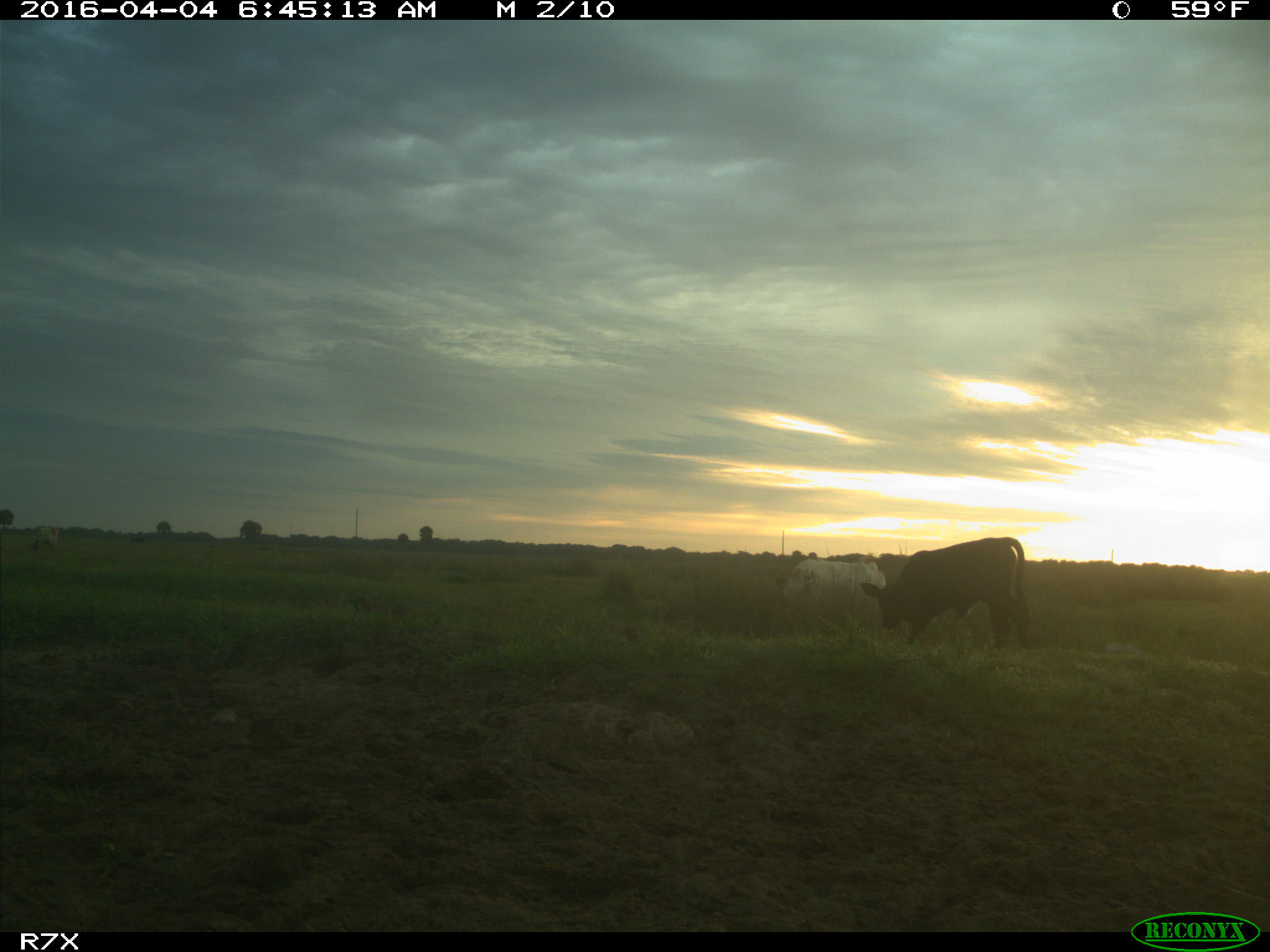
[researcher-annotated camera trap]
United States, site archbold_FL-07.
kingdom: Animalia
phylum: Chordata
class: Mammalia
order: Artiodactyla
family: Bovidae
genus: Bos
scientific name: Bos taurus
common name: domestic cow